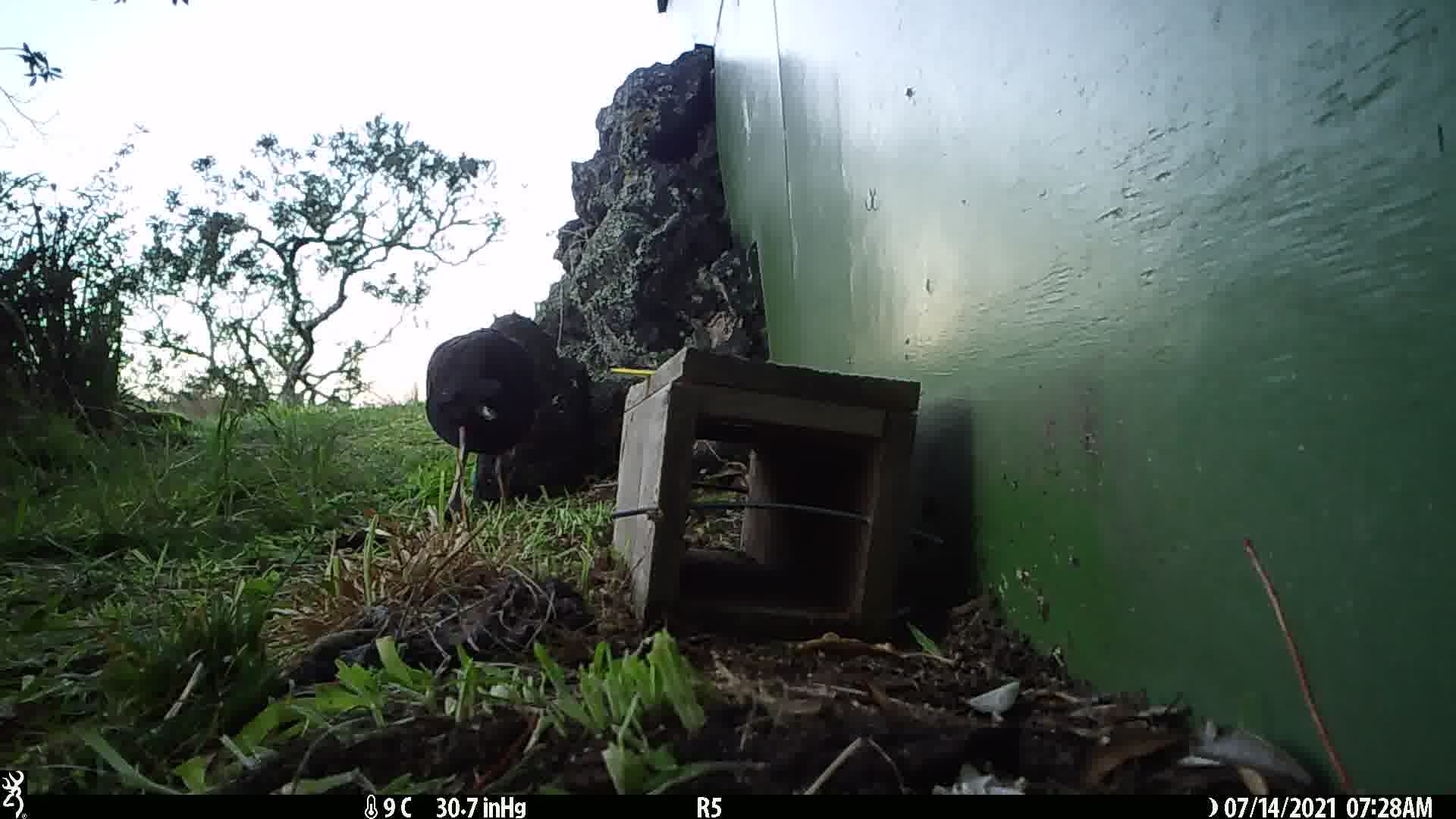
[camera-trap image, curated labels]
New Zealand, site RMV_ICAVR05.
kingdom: Animalia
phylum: Chordata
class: Aves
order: Gruiformes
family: Rallidae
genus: Porphyrio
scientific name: Porphyrio melanotus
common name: australasian swamphen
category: pukeko